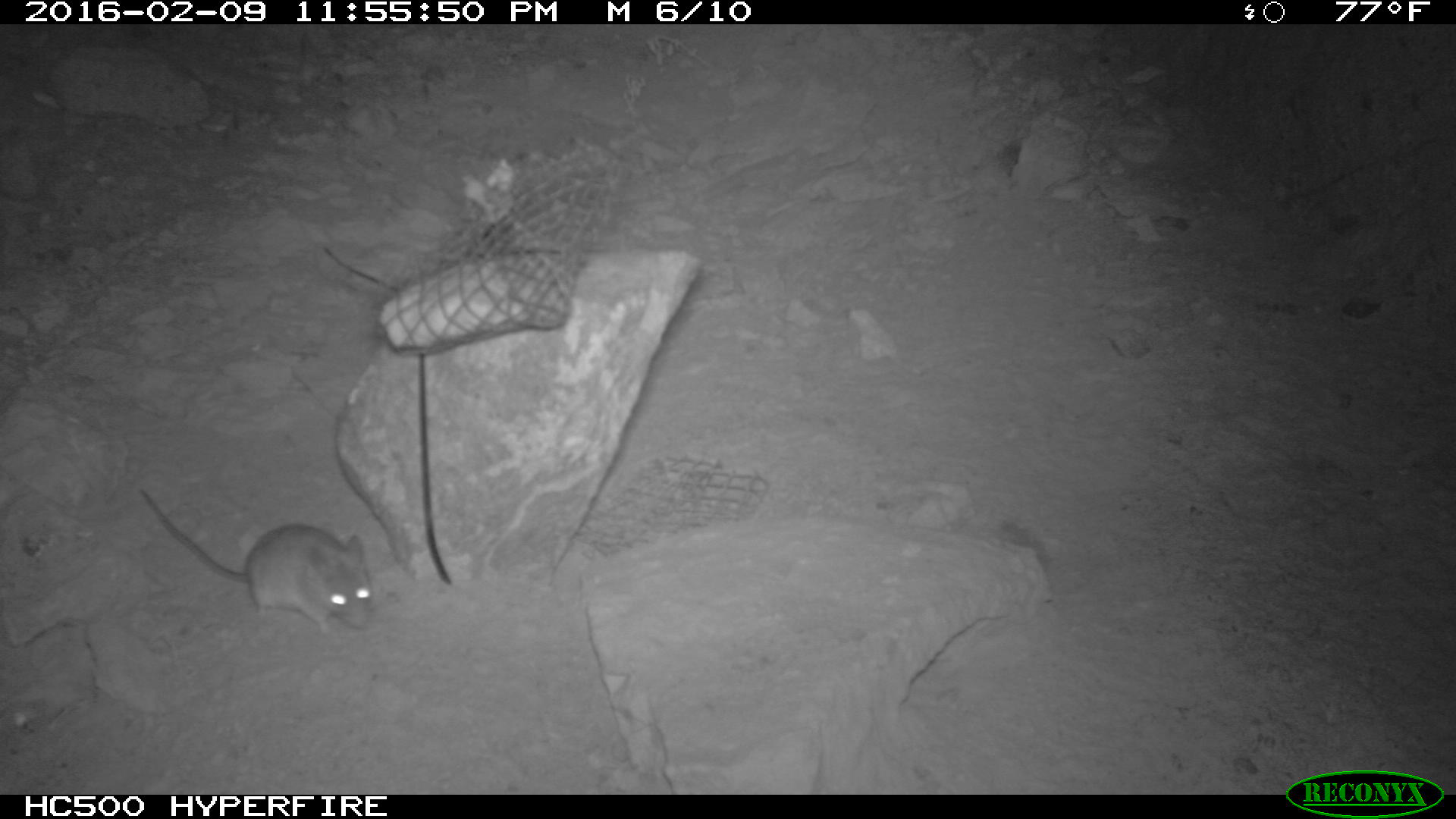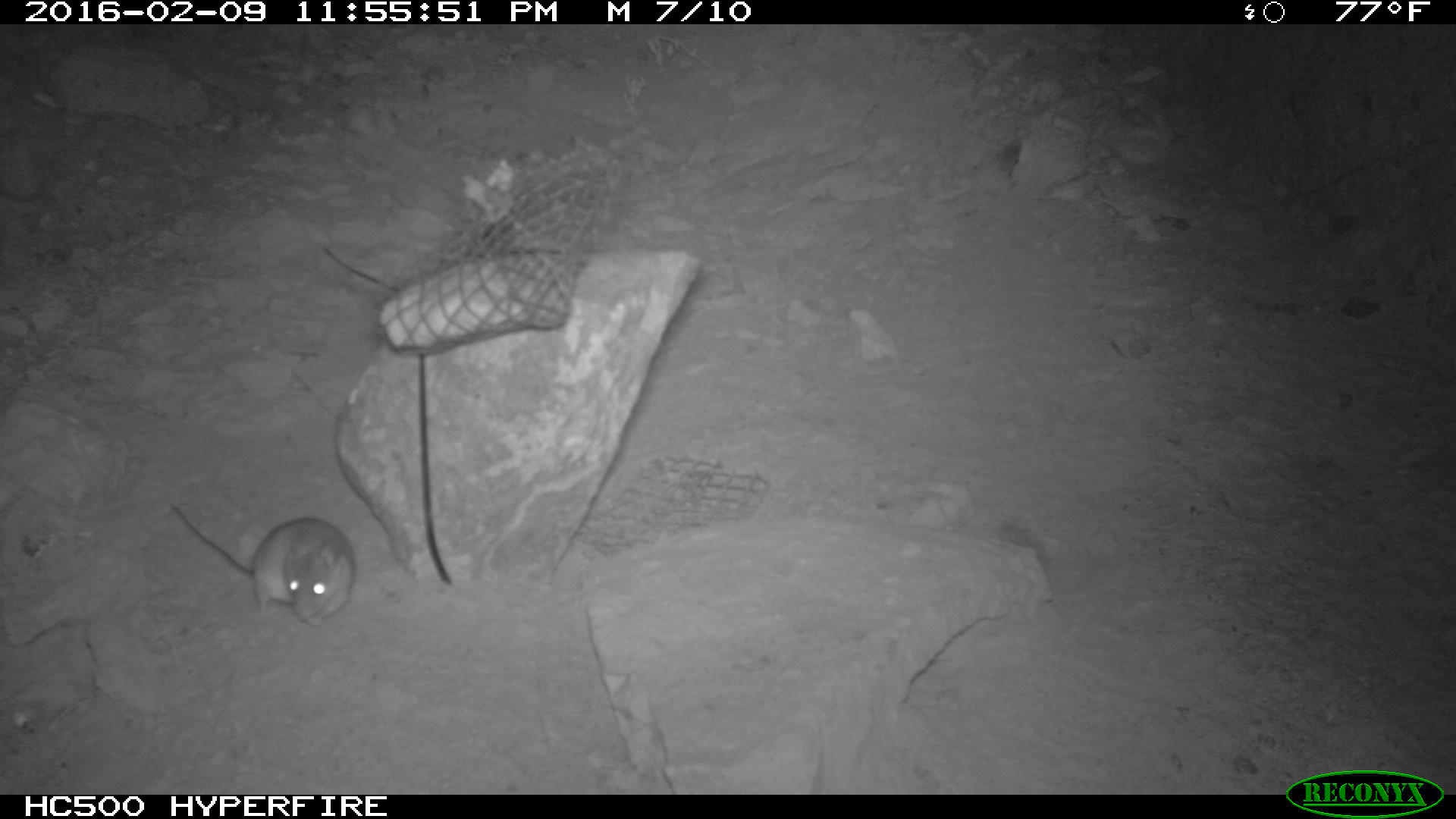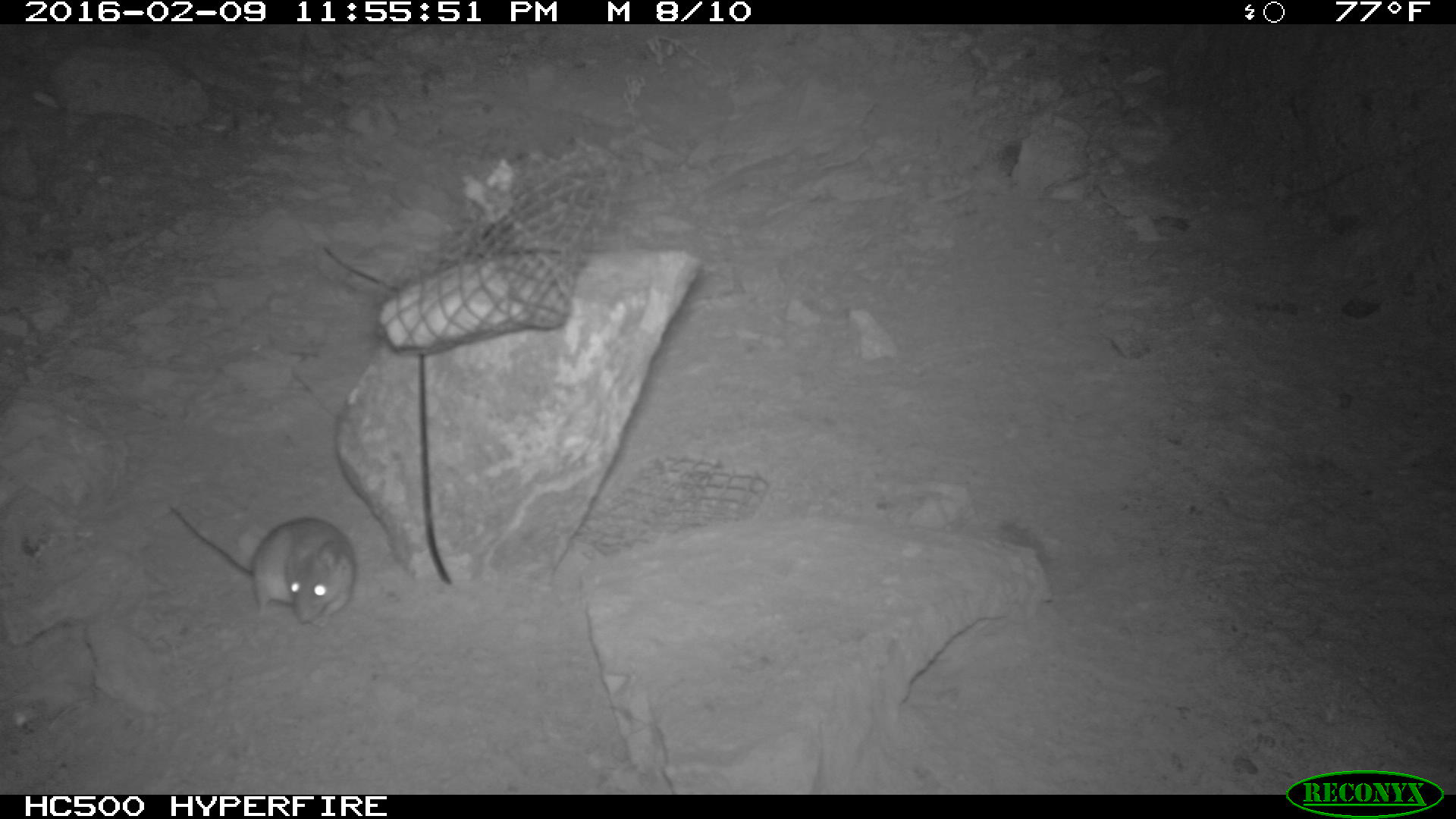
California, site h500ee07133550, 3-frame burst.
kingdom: Animalia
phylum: Chordata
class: Mammalia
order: Rodentia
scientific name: Rodentia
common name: rodent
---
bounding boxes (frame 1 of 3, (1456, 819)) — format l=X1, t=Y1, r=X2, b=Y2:
rodent: l=139, t=489, r=372, b=633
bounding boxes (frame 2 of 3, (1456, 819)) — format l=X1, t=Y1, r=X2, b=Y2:
rodent: l=166, t=502, r=354, b=627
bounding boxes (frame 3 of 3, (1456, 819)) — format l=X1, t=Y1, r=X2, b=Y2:
rodent: l=169, t=516, r=359, b=632